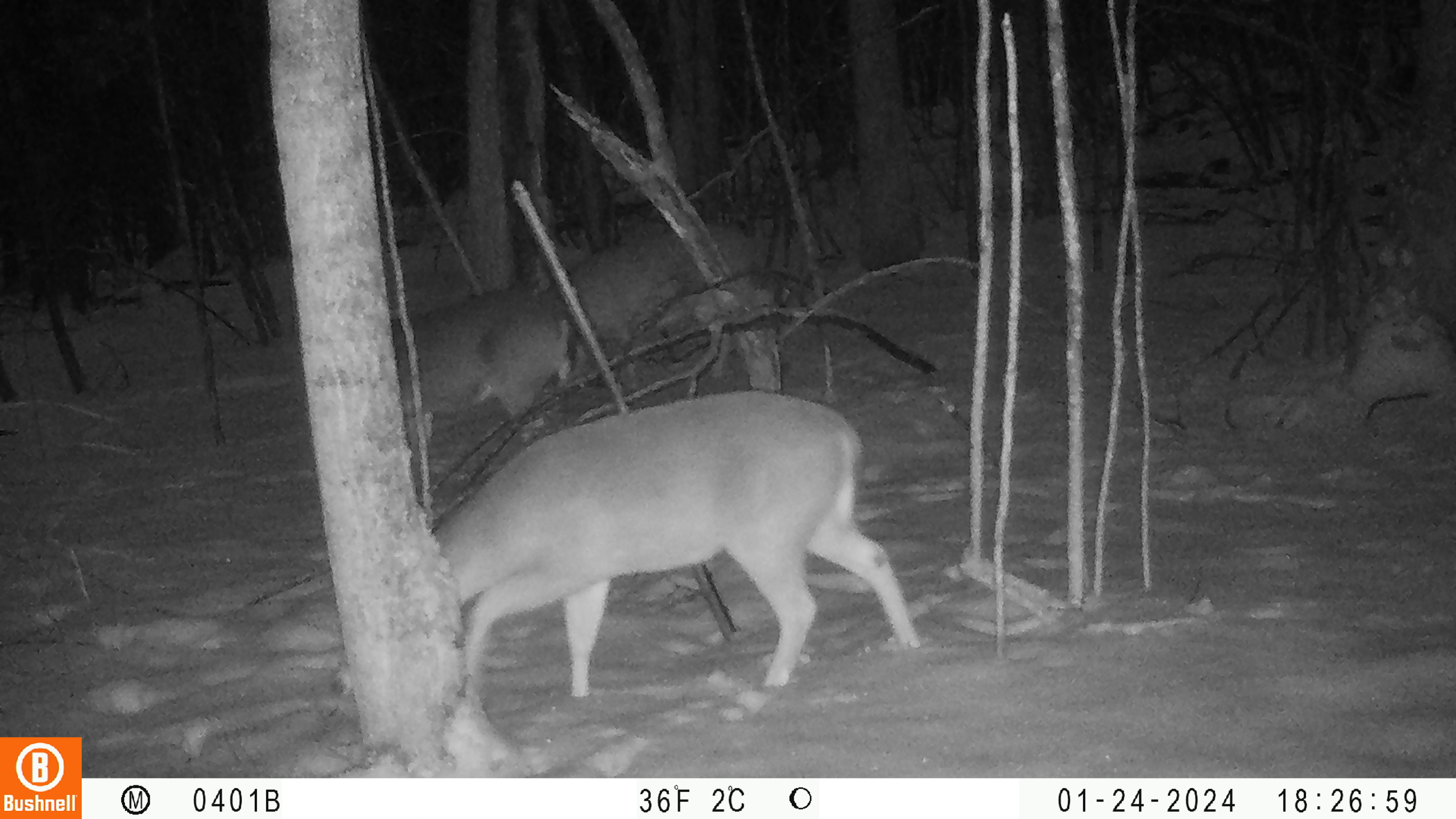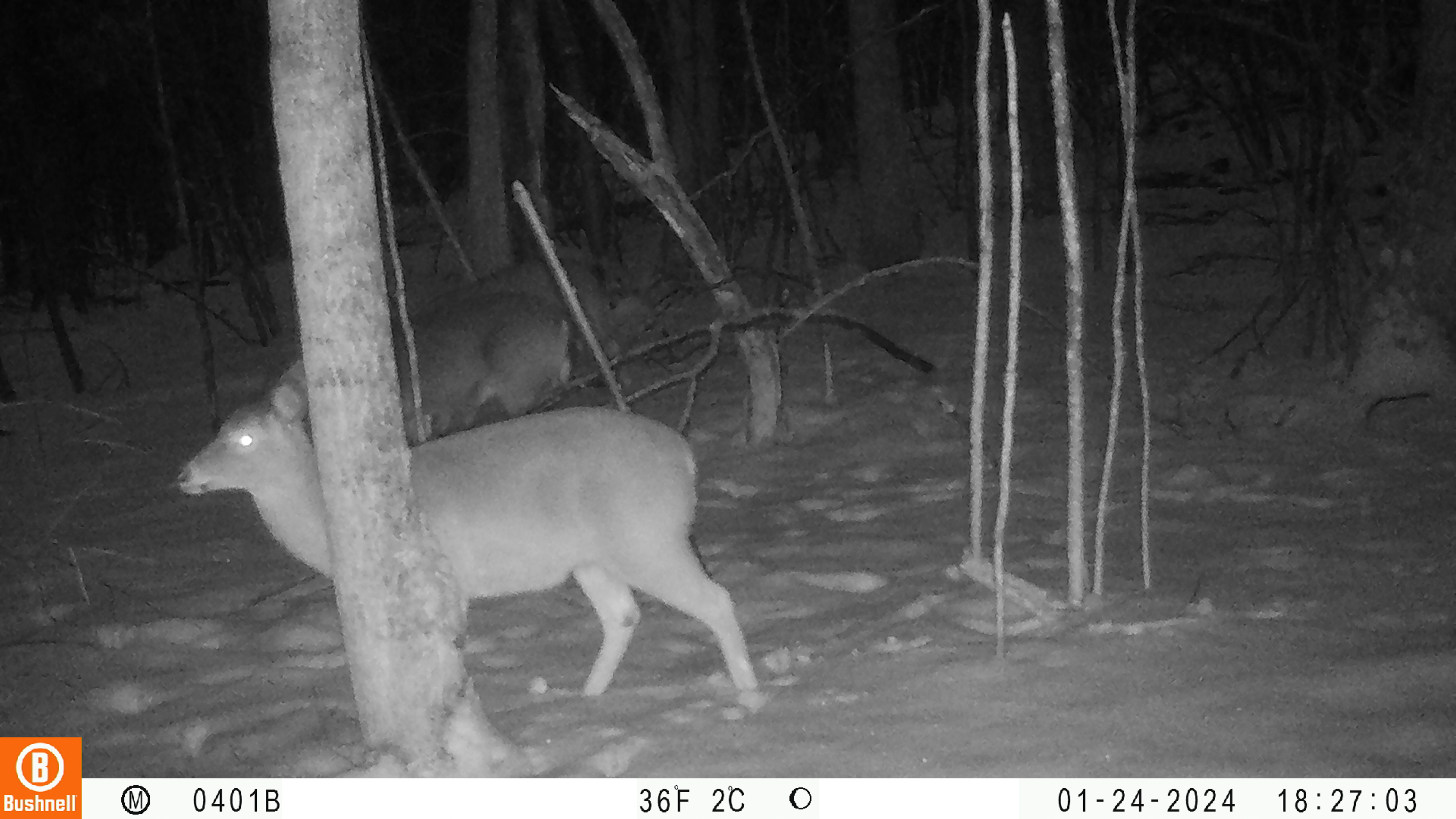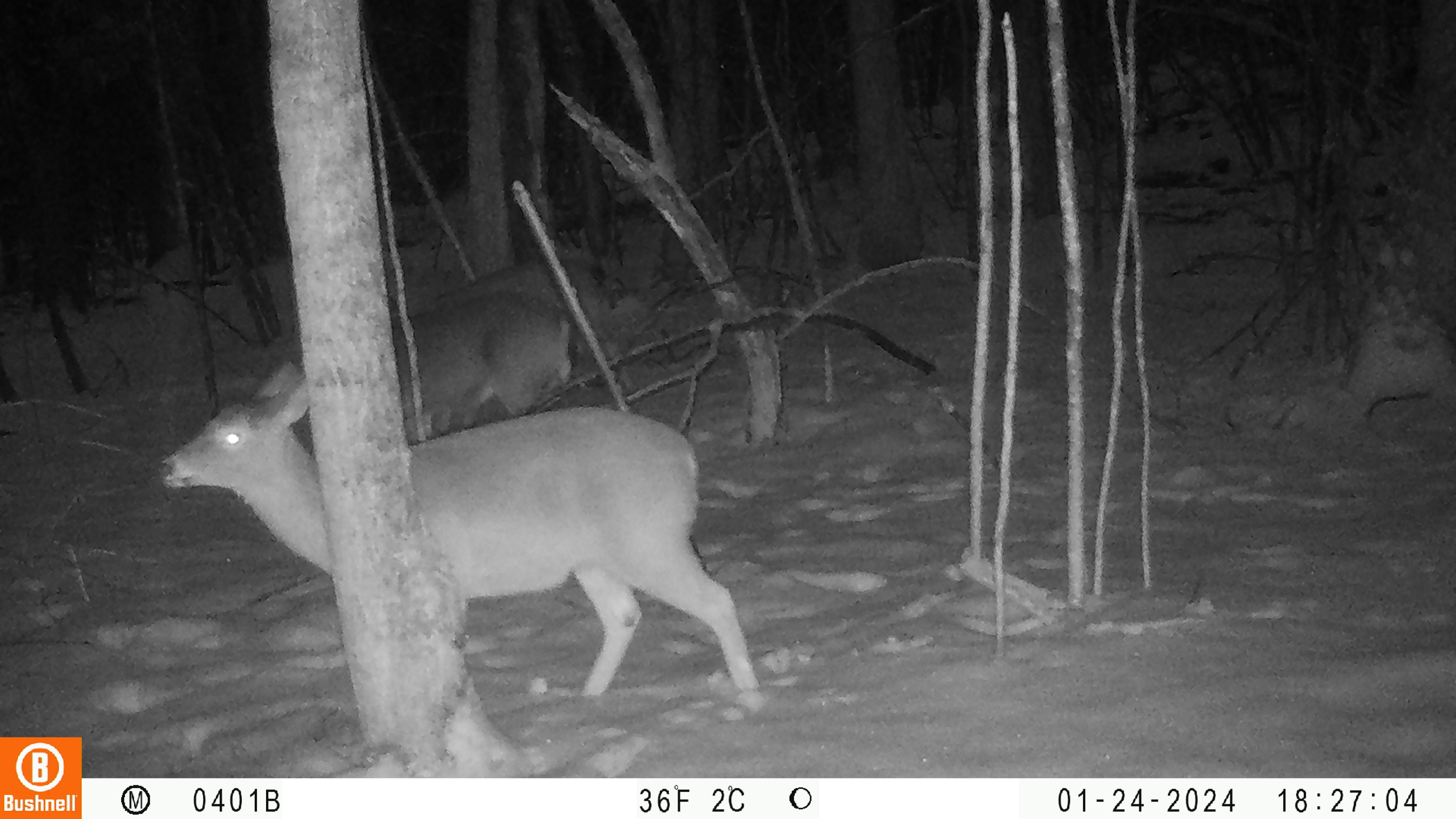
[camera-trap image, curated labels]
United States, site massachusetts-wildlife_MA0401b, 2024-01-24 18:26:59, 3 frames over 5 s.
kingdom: Animalia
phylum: Chordata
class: Mammalia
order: Artiodactyla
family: Cervidae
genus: Odocoileus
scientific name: Odocoileus virginianus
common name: white-tailed deer